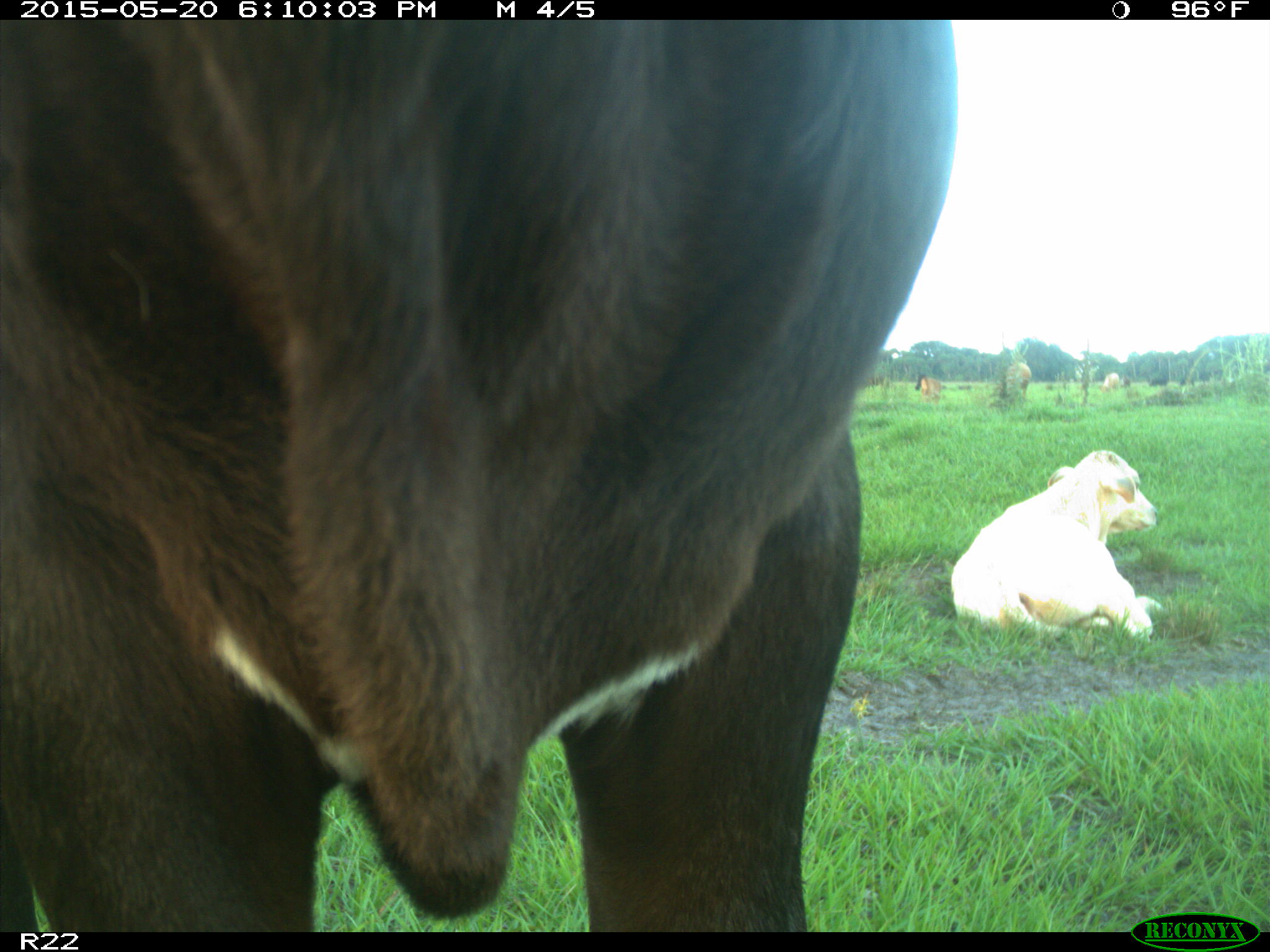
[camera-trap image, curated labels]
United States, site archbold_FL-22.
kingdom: Animalia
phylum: Chordata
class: Mammalia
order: Artiodactyla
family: Bovidae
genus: Bos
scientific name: Bos taurus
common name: domestic cow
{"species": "Bos taurus (domestic cow)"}